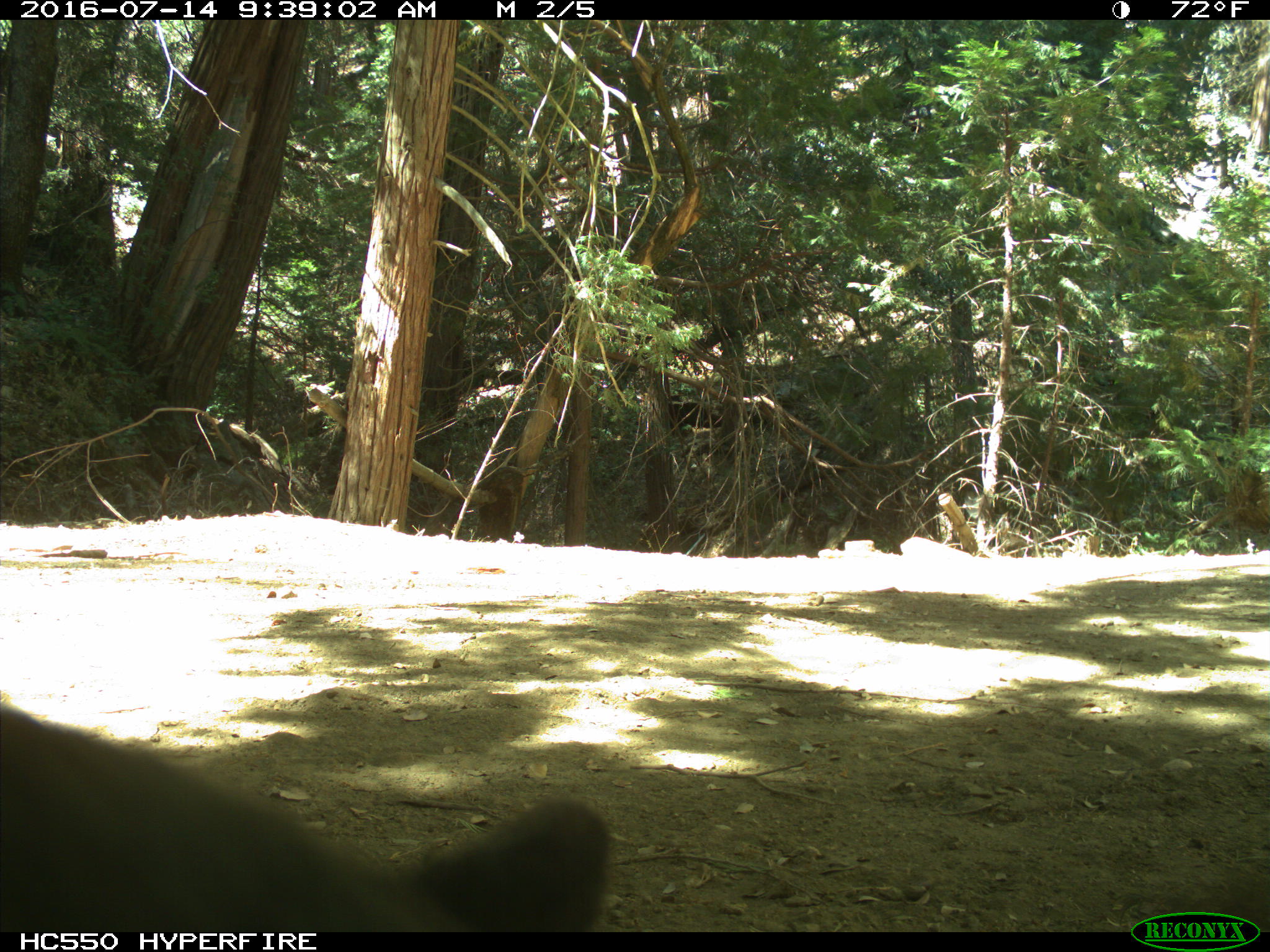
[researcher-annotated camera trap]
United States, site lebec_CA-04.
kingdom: Animalia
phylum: Chordata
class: Mammalia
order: Carnivora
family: Ursidae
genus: Ursus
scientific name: Ursus americanus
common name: american black bear